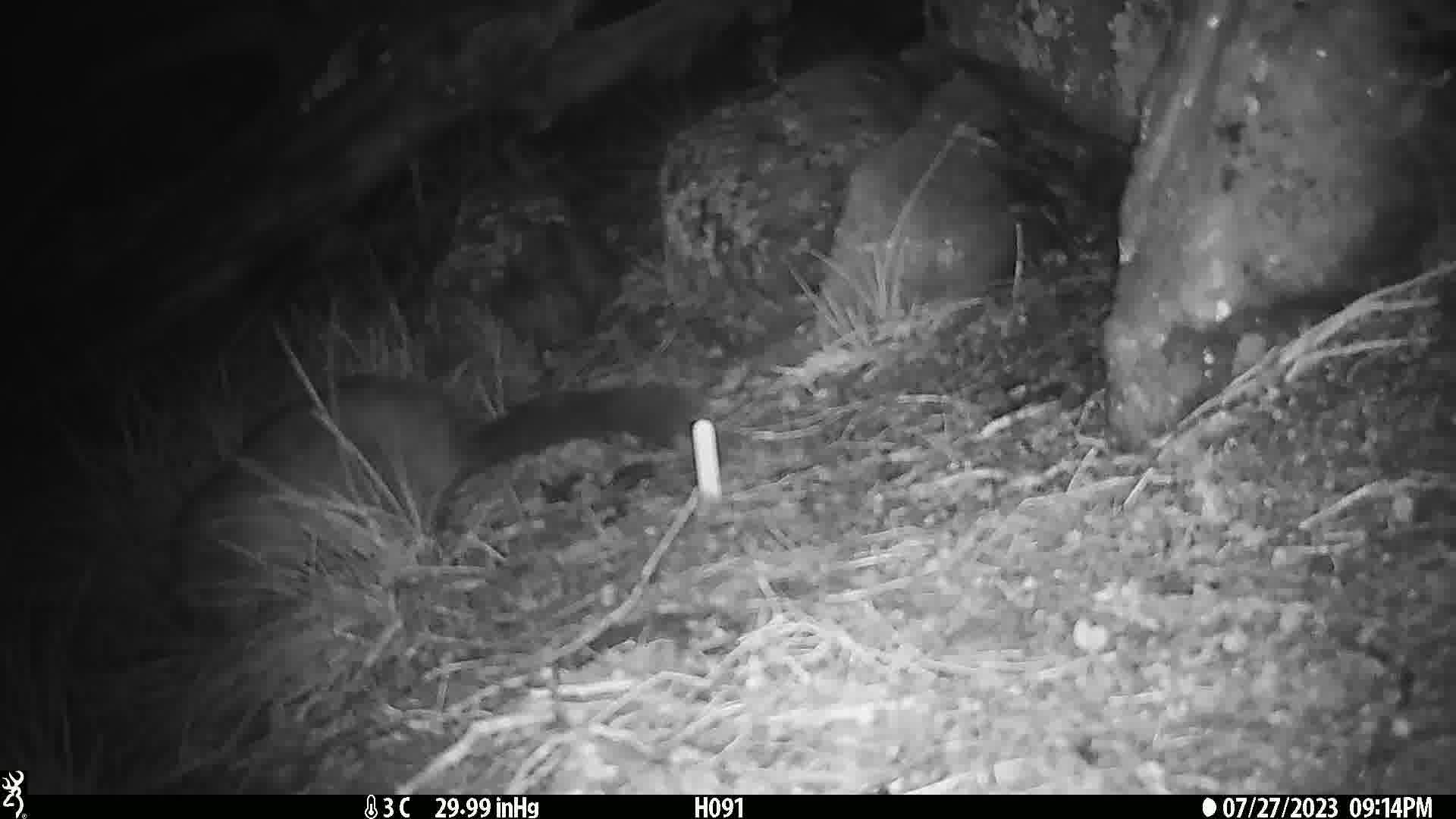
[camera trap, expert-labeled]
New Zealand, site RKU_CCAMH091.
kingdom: Animalia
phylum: Chordata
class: Mammalia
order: Diprotodontia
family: Phalangeridae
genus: Trichosurus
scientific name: Trichosurus vulpecula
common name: common brushtail possum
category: possum